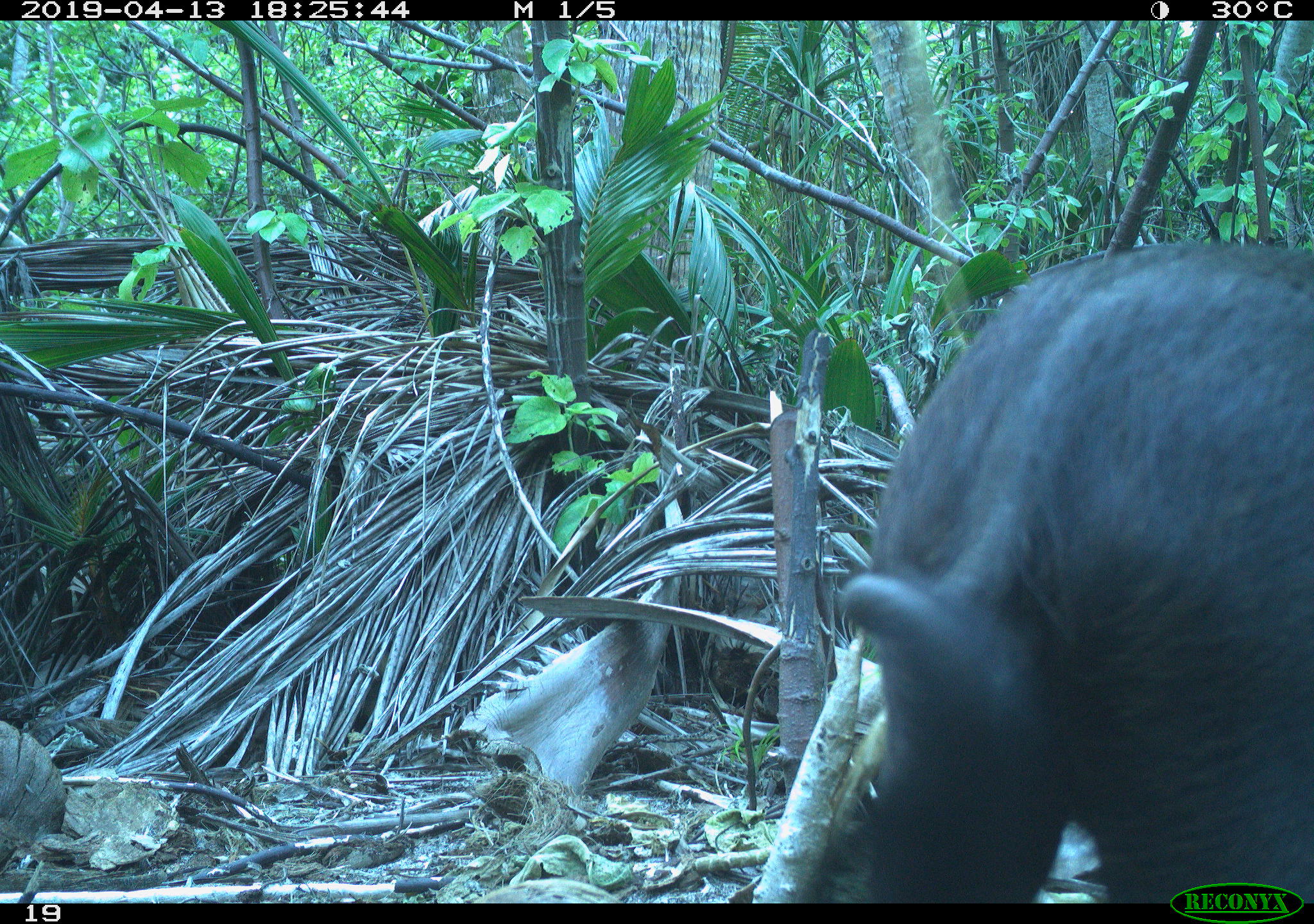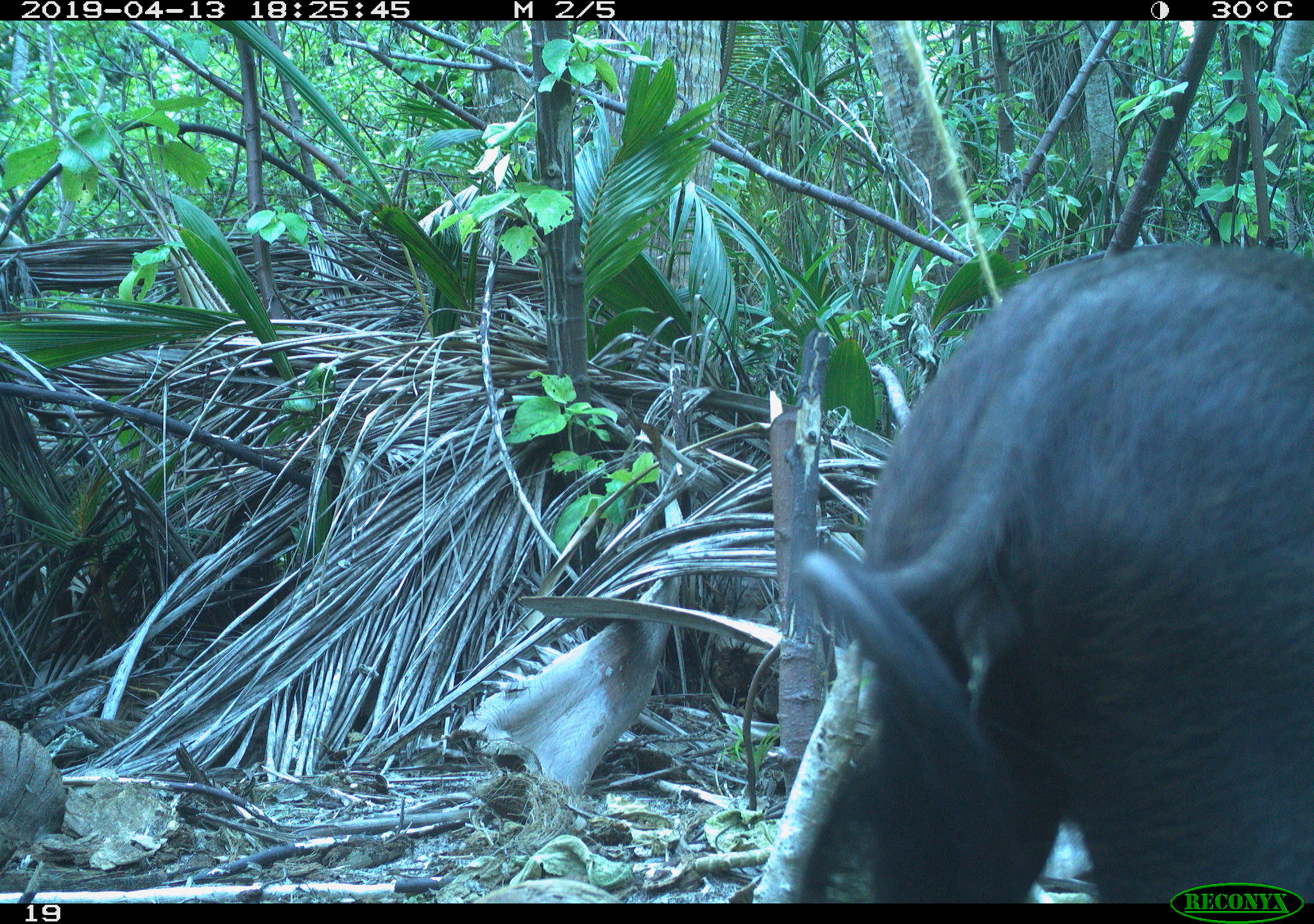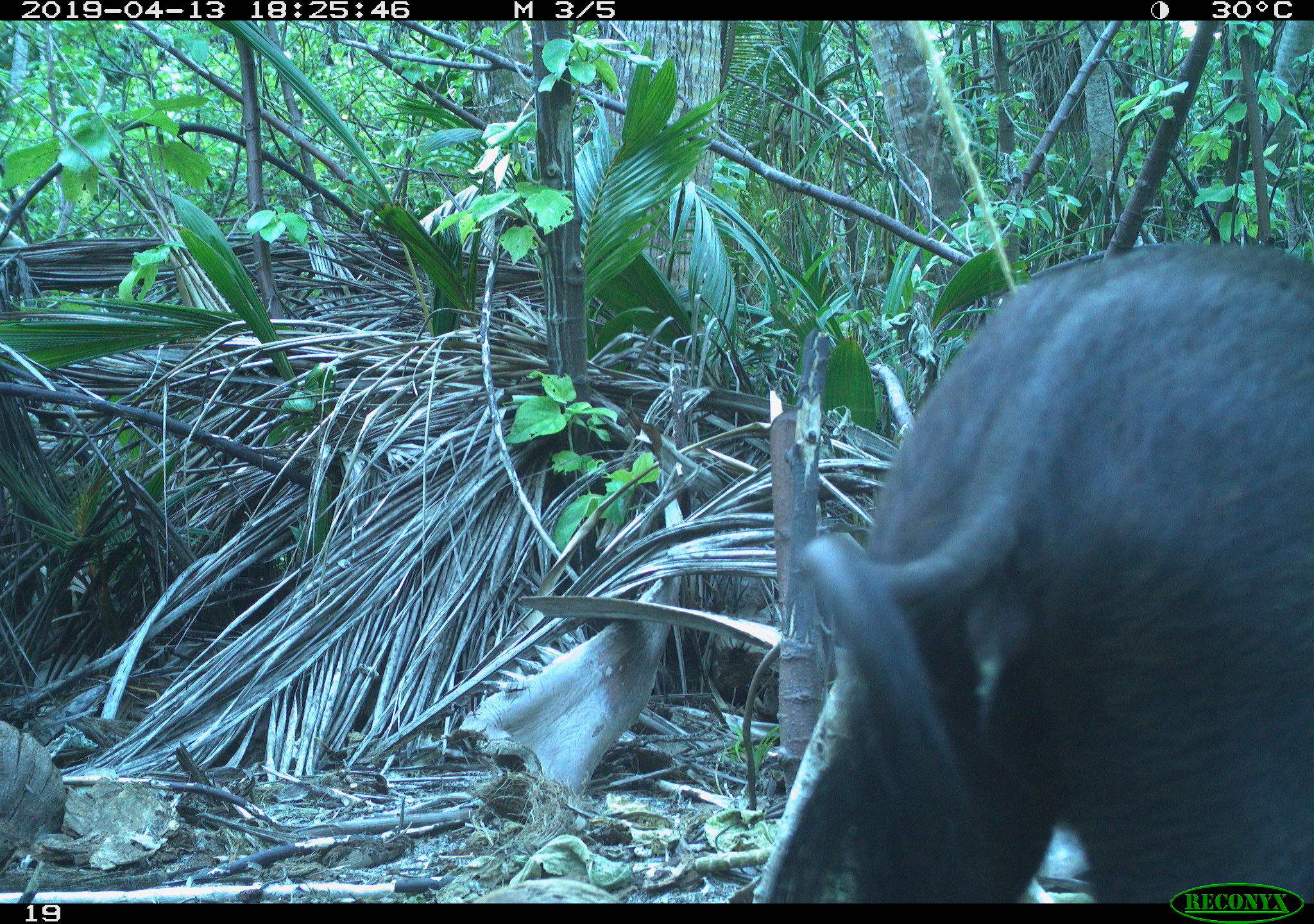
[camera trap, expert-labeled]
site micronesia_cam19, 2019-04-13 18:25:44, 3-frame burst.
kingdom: Animalia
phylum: Chordata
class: Mammalia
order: Artiodactyla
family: Suidae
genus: Sus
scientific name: Sus scrofa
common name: pig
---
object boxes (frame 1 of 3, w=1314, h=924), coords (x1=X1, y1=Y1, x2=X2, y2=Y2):
pig: (x1=821, y1=244, x2=1313, y2=898)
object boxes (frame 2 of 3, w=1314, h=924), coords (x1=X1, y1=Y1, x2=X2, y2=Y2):
pig: (x1=755, y1=244, x2=1313, y2=902)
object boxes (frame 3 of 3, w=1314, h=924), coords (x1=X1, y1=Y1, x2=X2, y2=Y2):
pig: (x1=703, y1=239, x2=1312, y2=900)